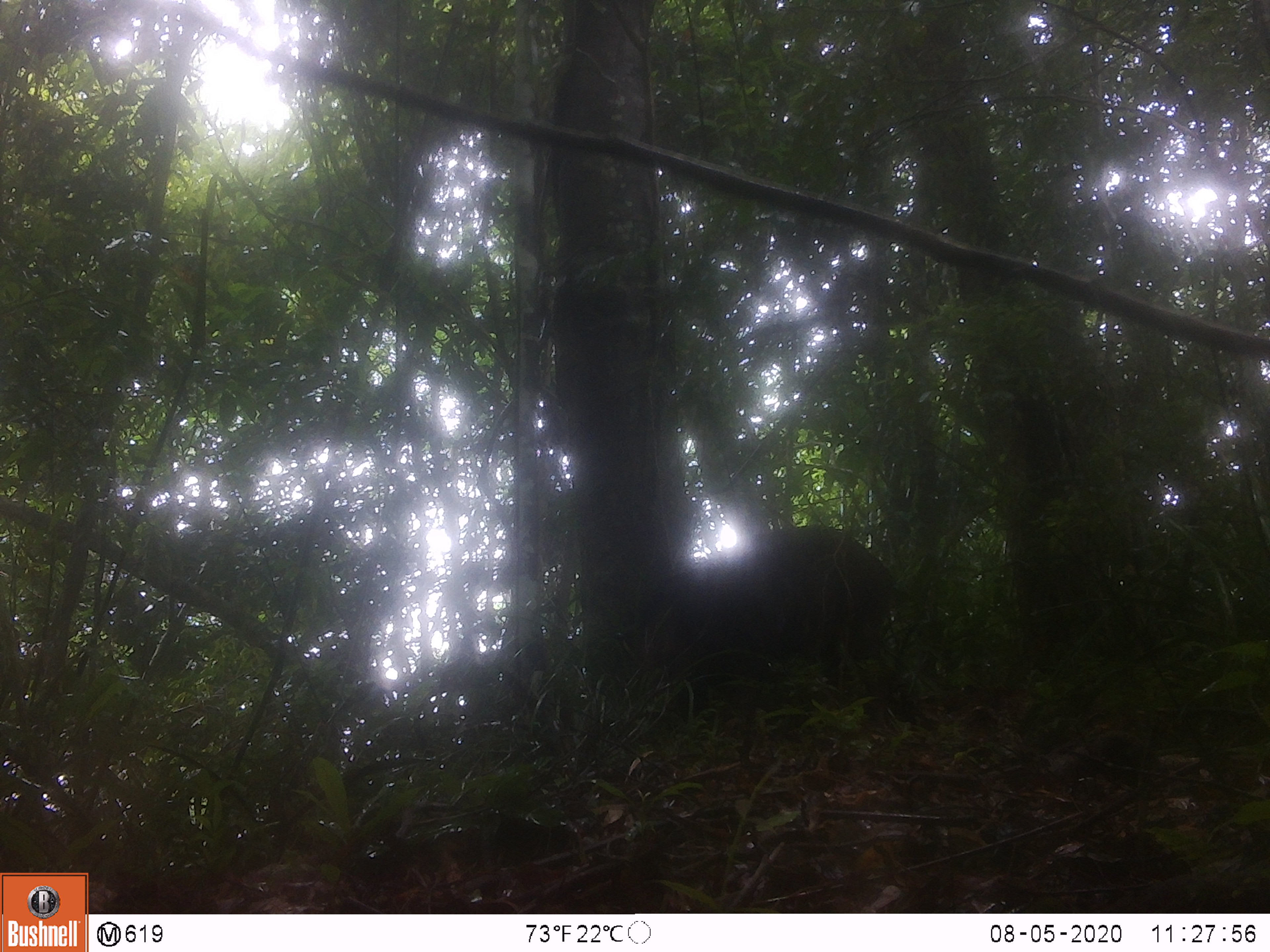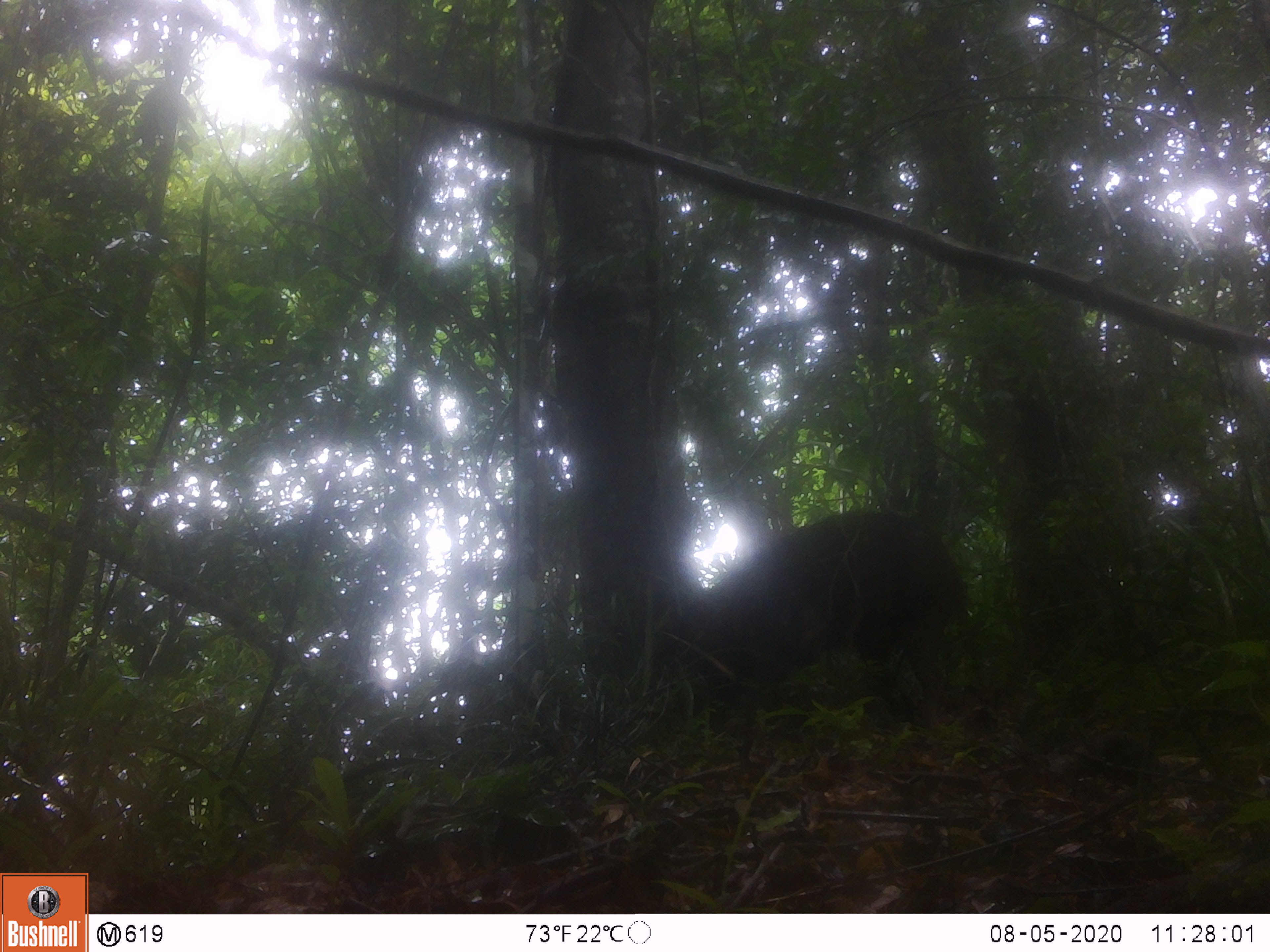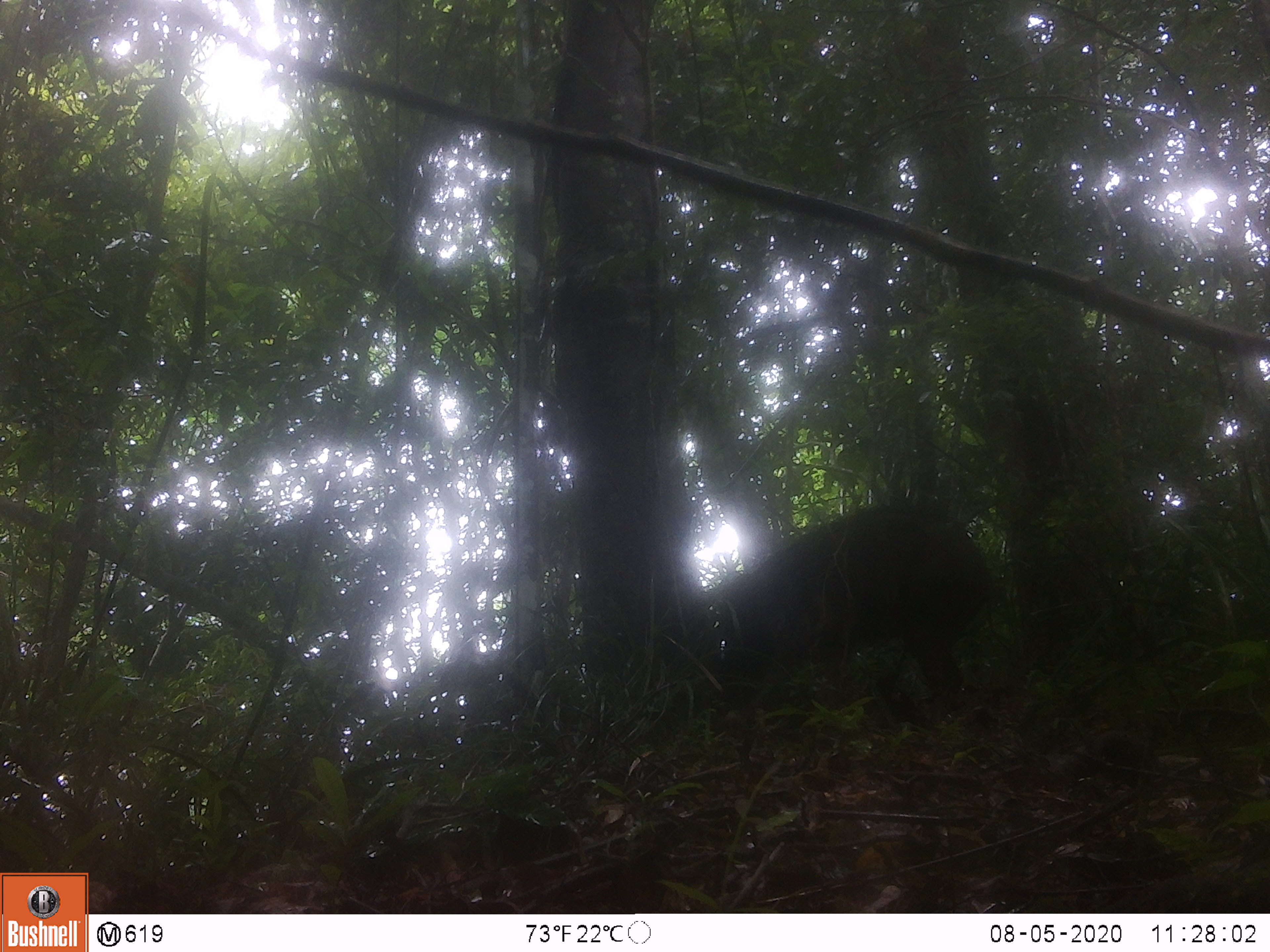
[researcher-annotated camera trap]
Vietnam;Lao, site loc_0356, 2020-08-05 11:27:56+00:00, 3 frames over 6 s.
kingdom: Animalia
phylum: Chordata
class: Mammalia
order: Artiodactyla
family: Suidae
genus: Sus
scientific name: Sus scrofa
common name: eurasian wild pig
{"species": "eurasian wild pig (Sus scrofa)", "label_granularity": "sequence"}